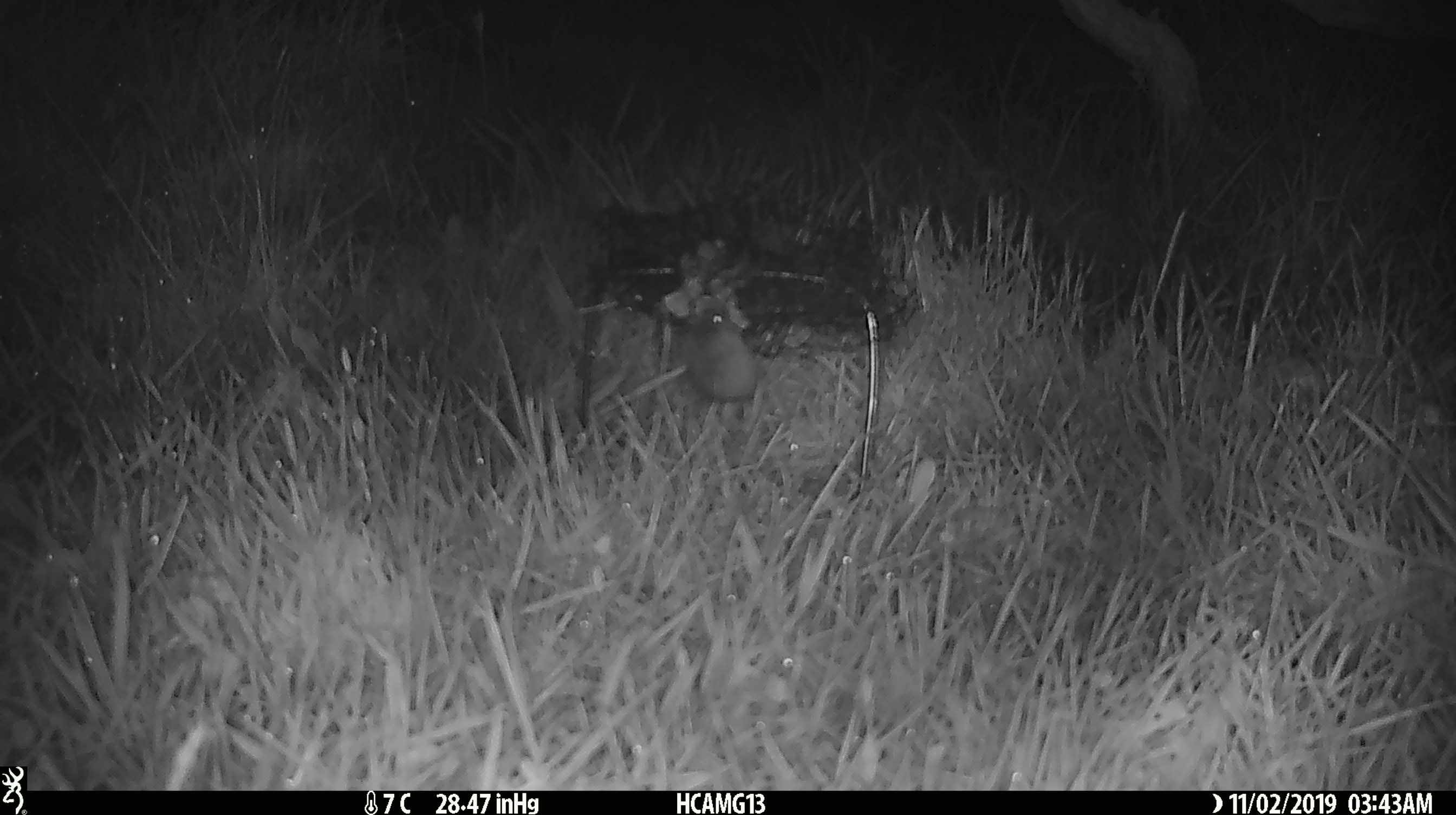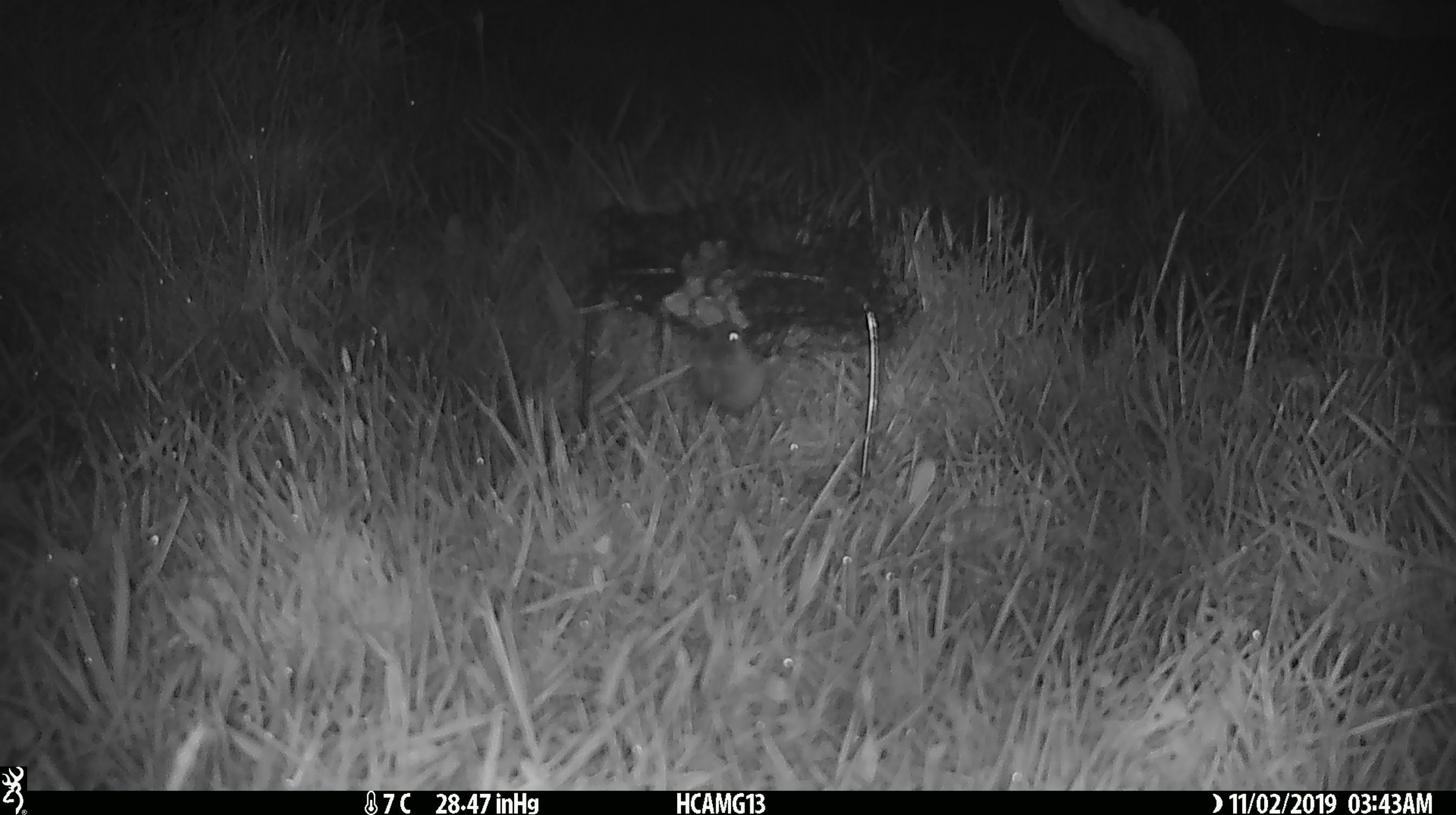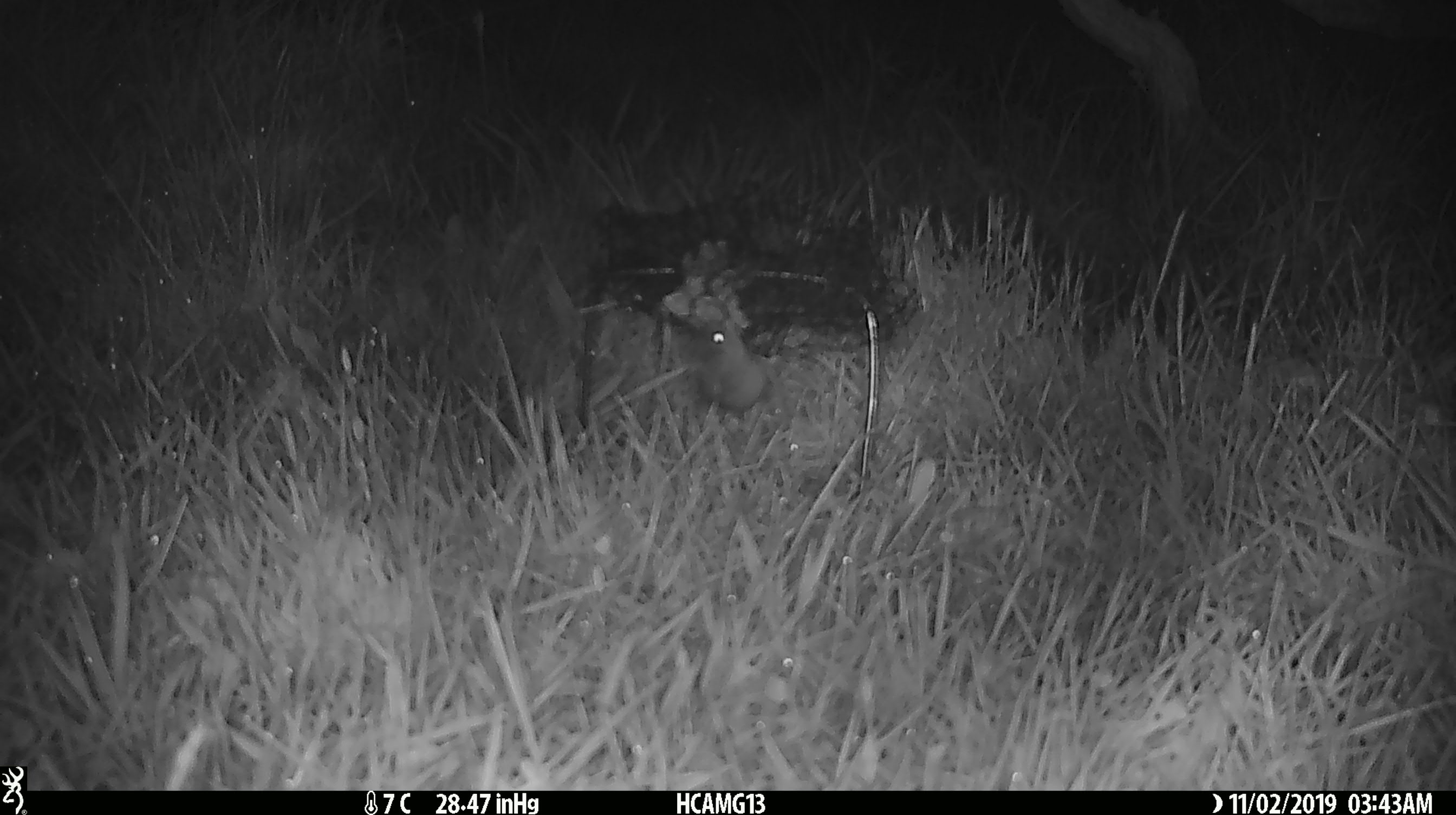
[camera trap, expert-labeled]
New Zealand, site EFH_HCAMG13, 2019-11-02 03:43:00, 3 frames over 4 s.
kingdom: Animalia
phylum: Chordata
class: Mammalia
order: Rodentia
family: Muridae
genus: Mus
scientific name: Mus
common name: mouse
Mouse (Mus).